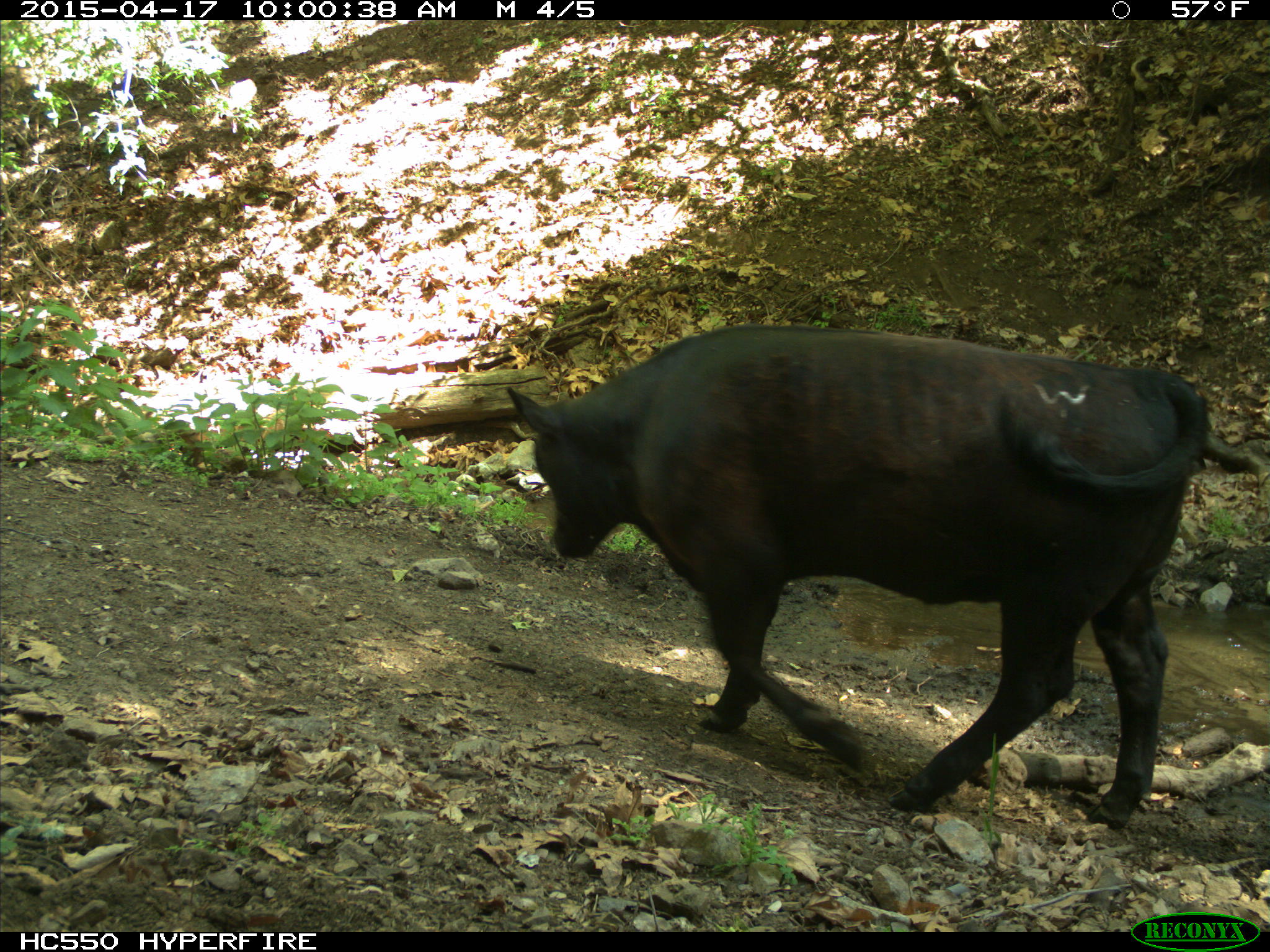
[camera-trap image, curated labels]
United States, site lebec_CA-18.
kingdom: Animalia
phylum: Chordata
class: Mammalia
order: Artiodactyla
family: Bovidae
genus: Bos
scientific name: Bos taurus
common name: domestic cow